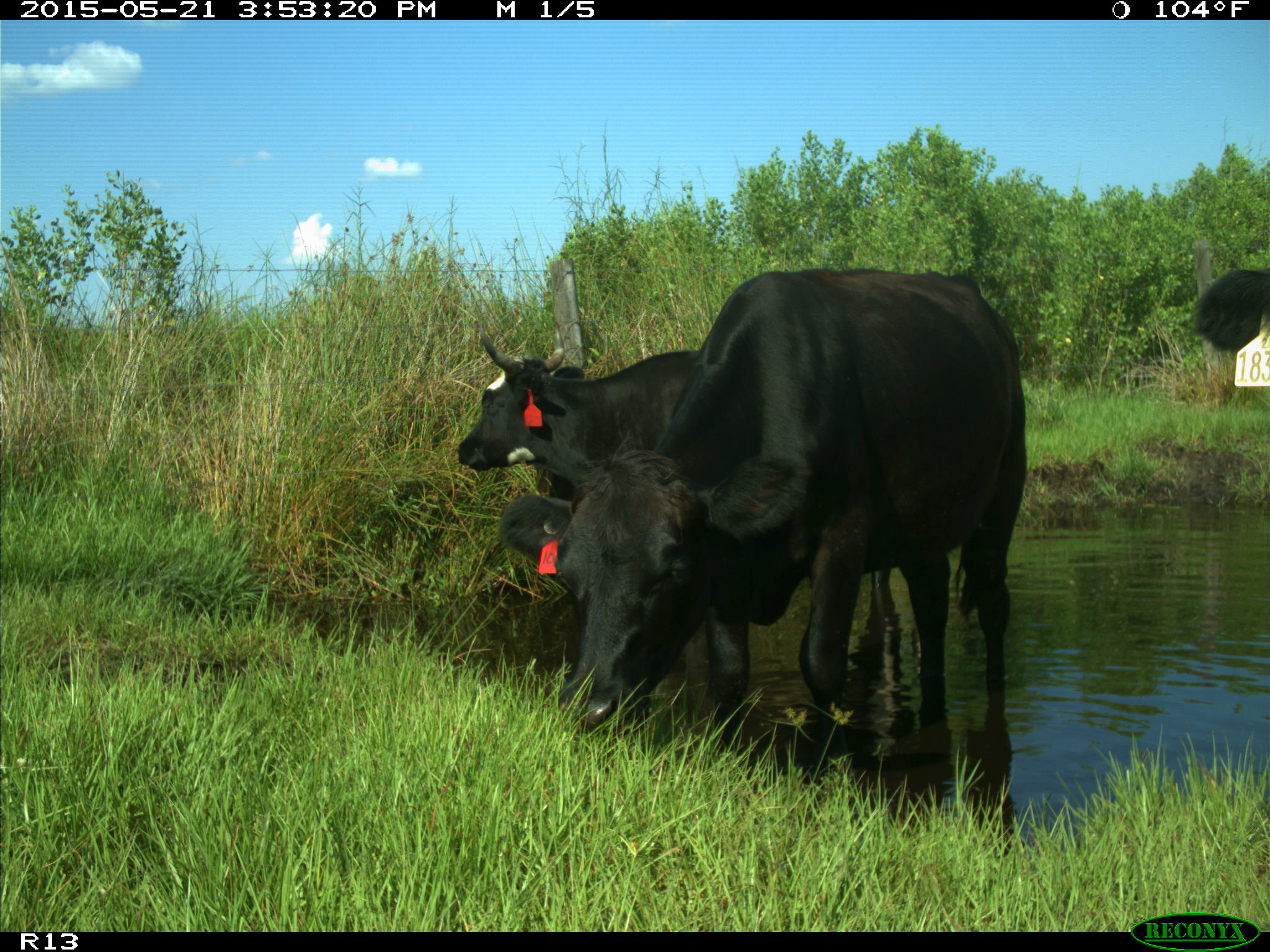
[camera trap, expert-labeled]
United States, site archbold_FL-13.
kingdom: Animalia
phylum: Chordata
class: Mammalia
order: Artiodactyla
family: Bovidae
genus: Bos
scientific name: Bos taurus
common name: domestic cow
Bos taurus (domestic cow).